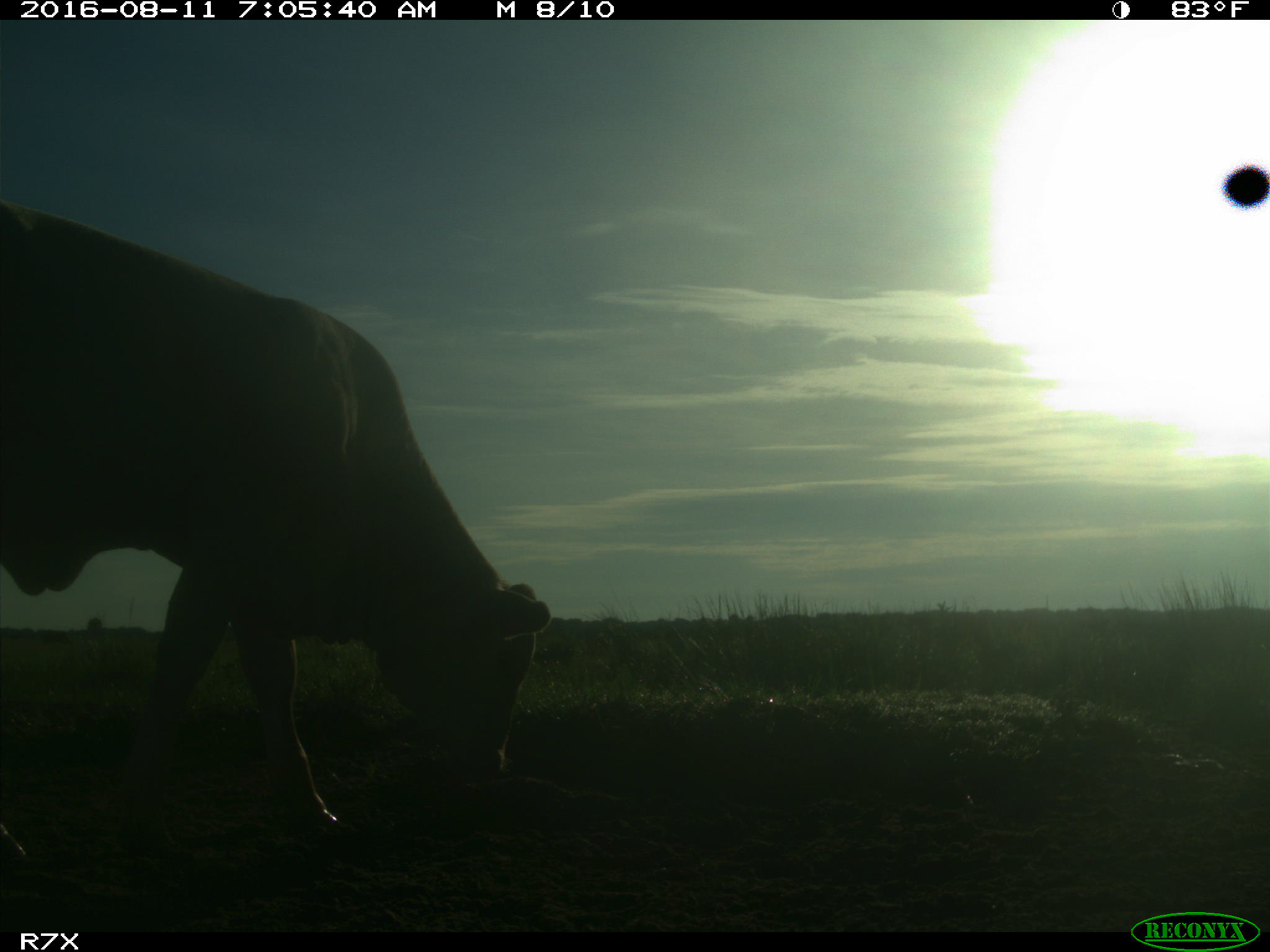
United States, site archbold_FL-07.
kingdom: Animalia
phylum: Chordata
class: Mammalia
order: Artiodactyla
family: Bovidae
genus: Bos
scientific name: Bos taurus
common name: domestic cow